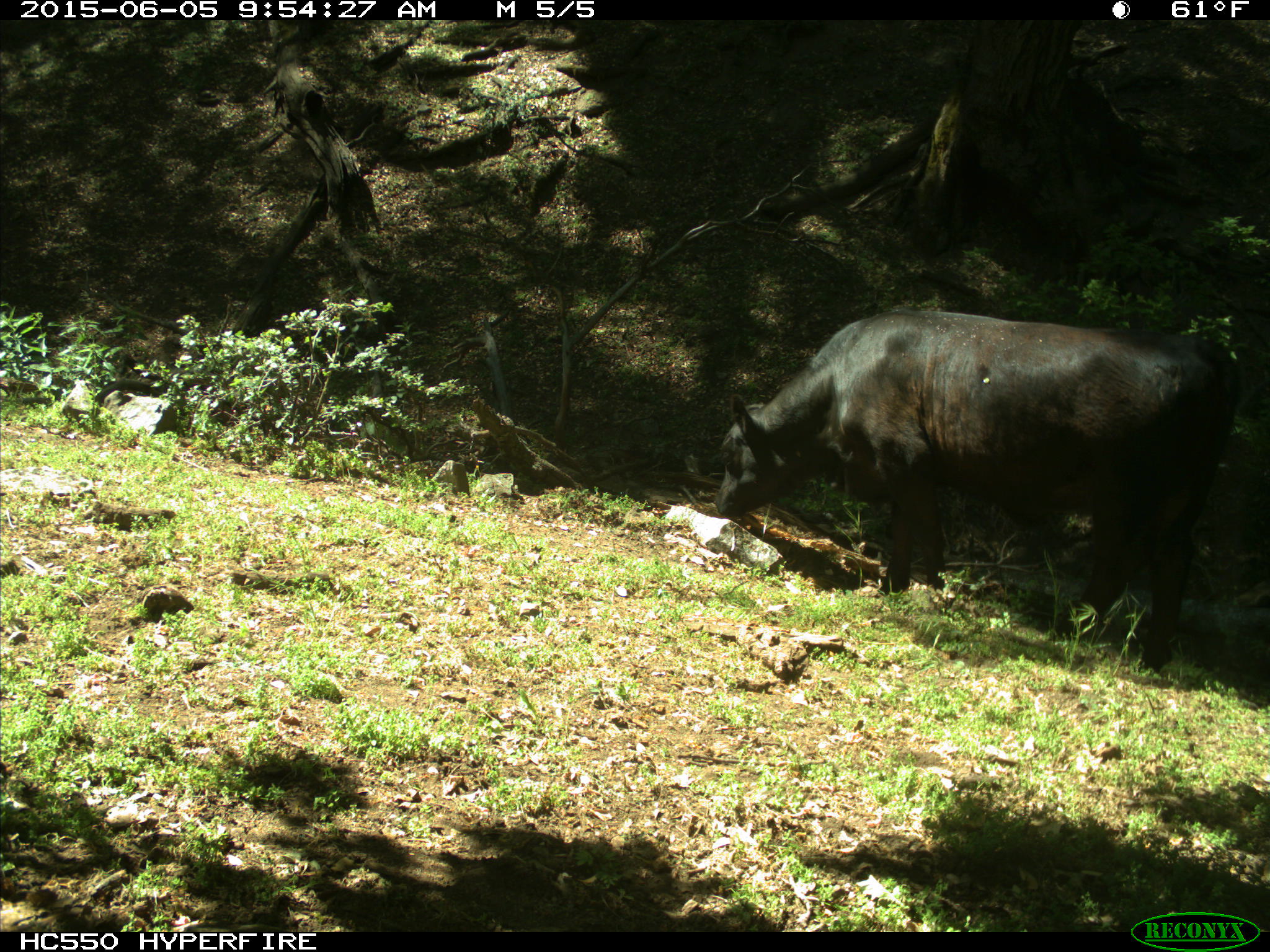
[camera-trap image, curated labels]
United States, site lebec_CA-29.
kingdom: Animalia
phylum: Chordata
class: Mammalia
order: Artiodactyla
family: Bovidae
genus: Bos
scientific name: Bos taurus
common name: domestic cow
Bos taurus (domestic cow).